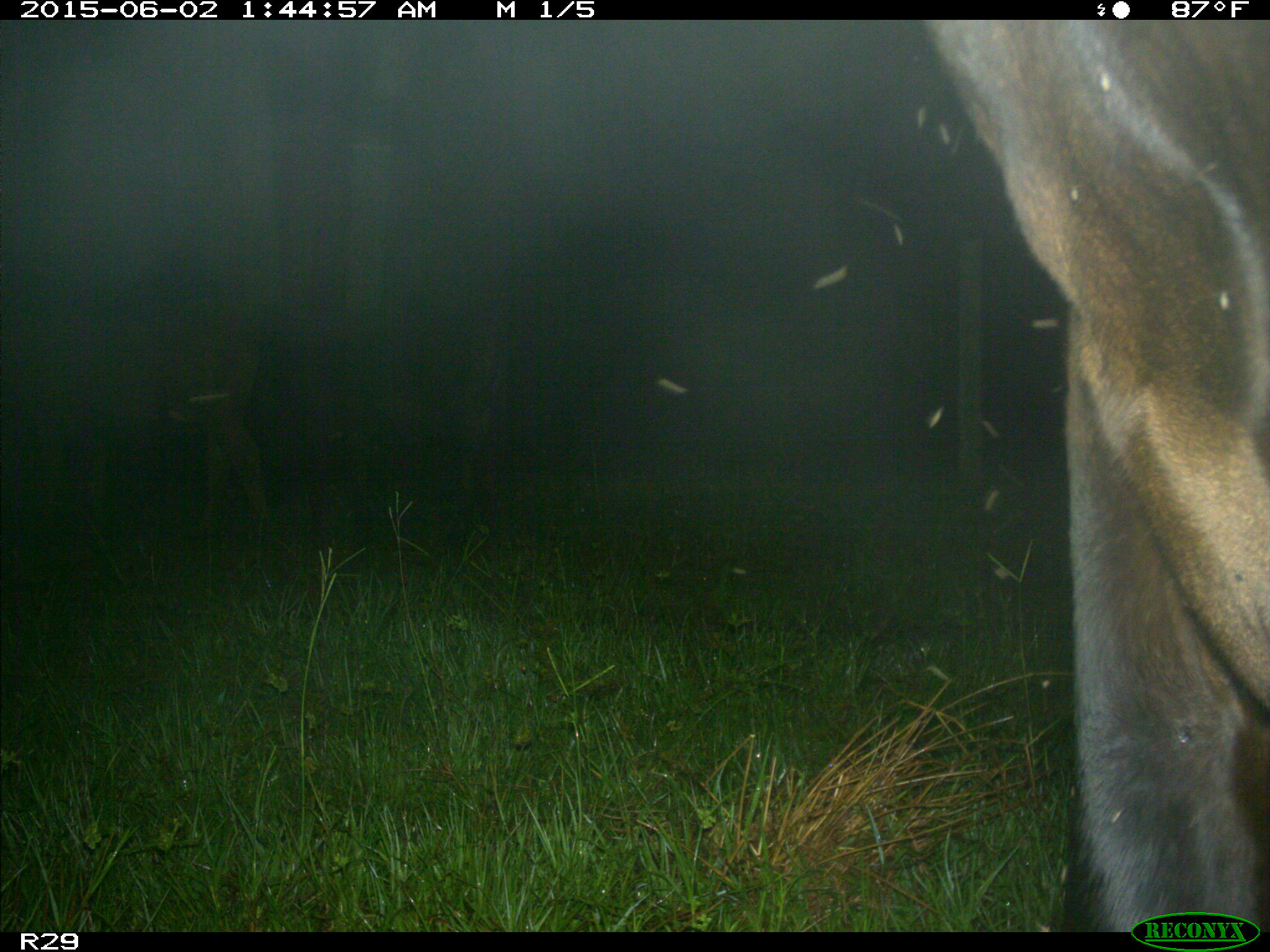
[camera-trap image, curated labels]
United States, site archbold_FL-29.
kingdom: Animalia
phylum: Chordata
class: Mammalia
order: Artiodactyla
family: Bovidae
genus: Bos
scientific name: Bos taurus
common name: domestic cow